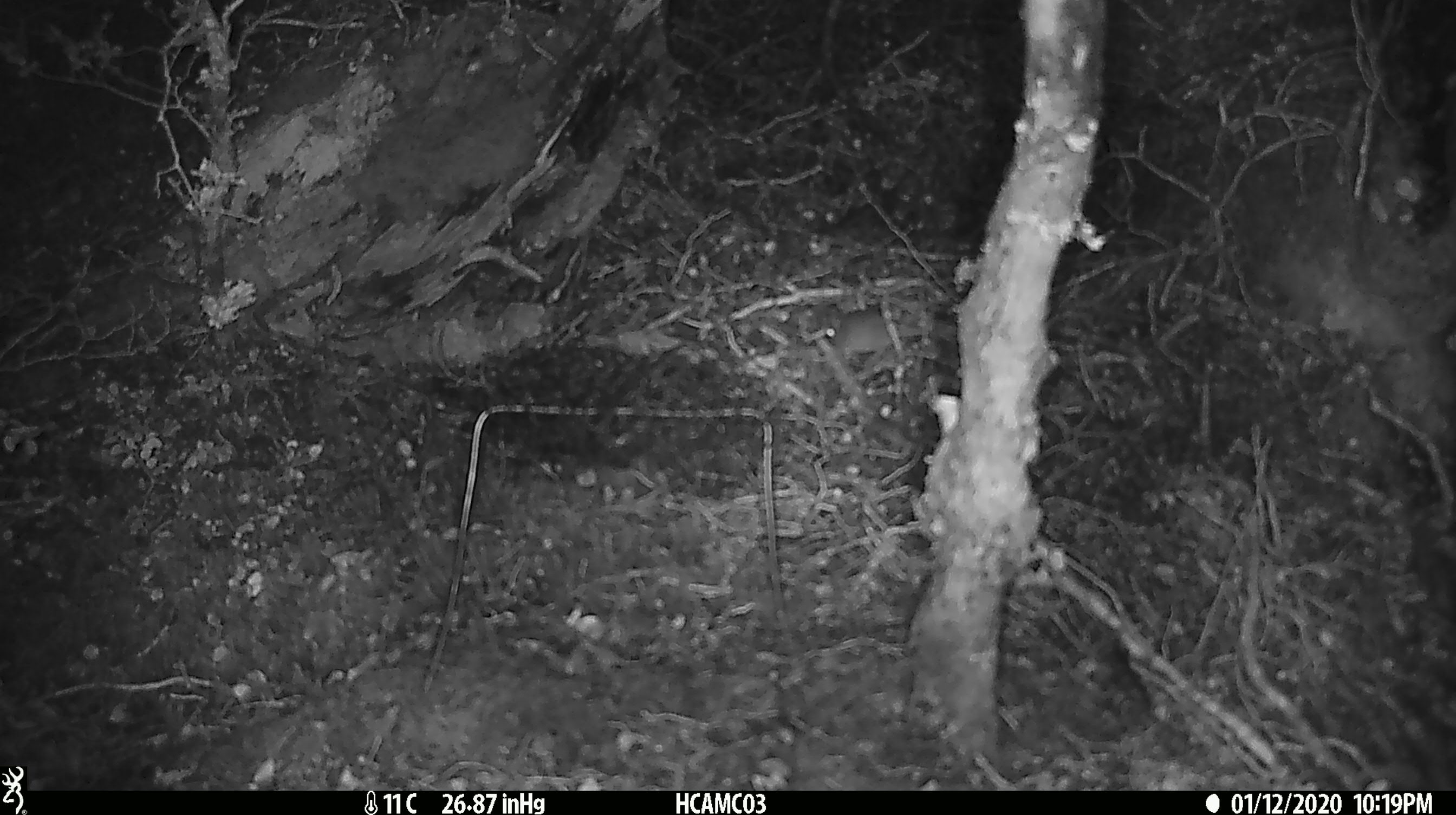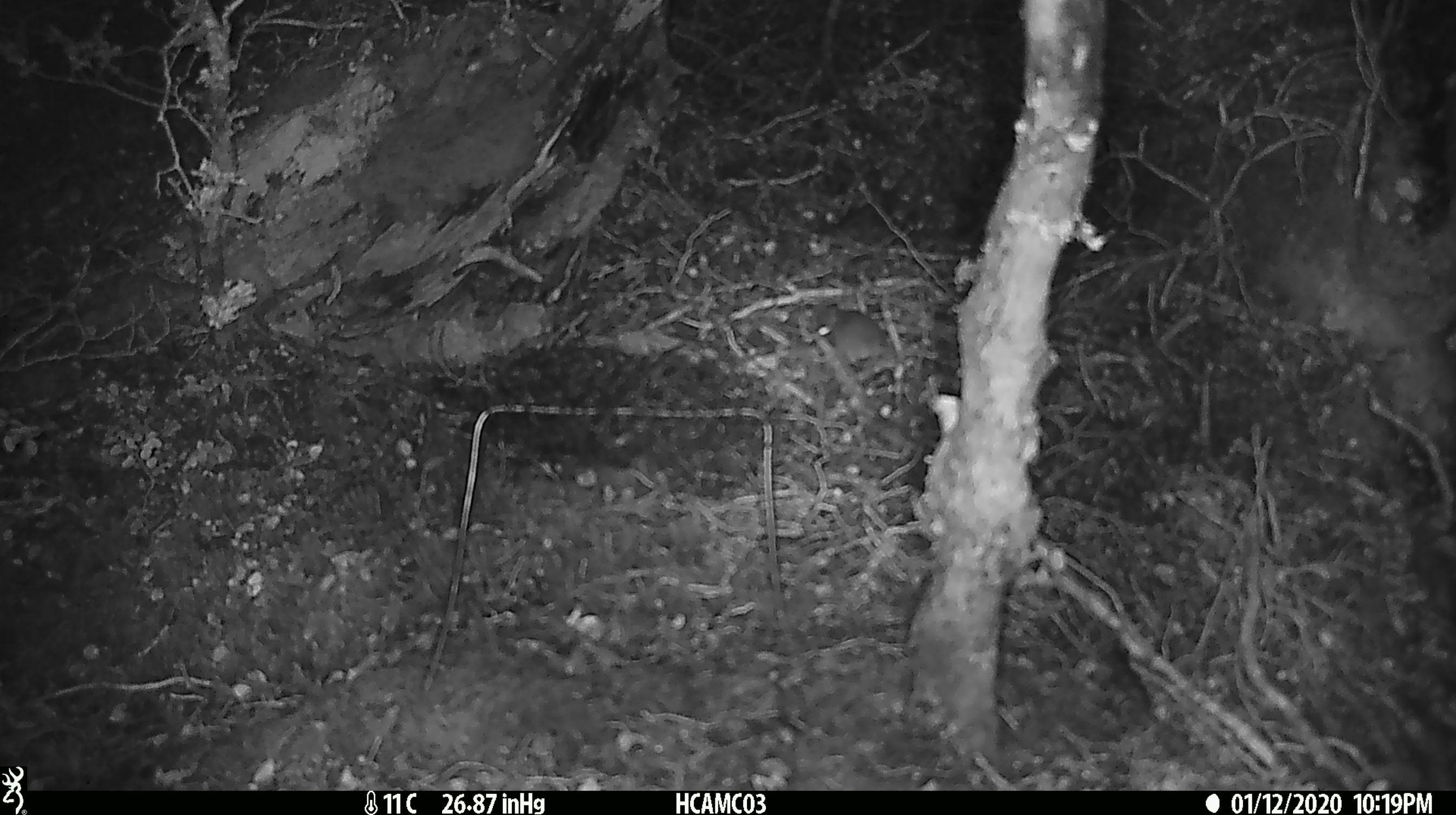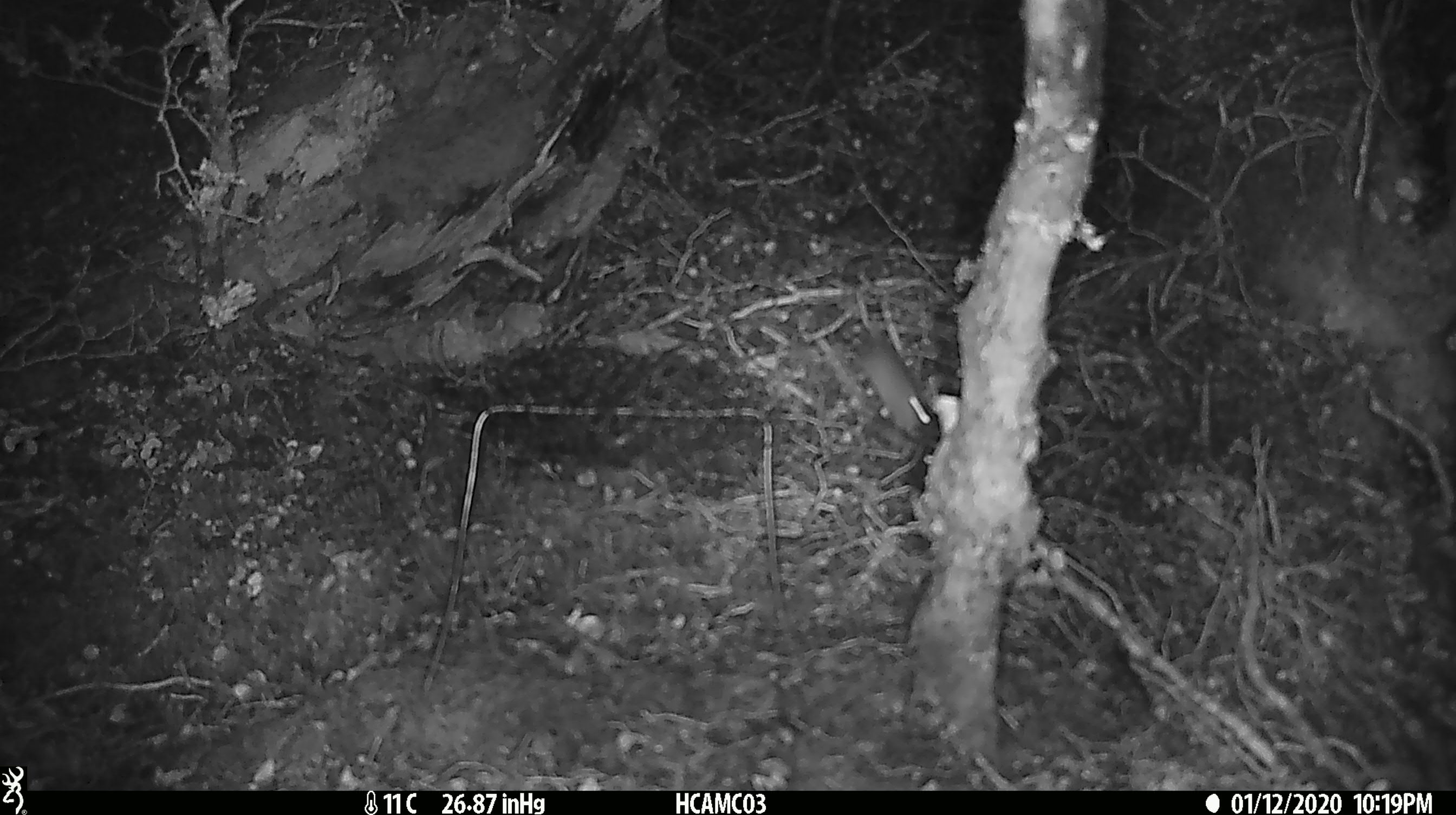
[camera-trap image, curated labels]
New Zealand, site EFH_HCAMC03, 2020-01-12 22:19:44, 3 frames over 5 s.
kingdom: Animalia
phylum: Chordata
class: Mammalia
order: Rodentia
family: Muridae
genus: Mus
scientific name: Mus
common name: mouse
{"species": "mouse (Mus)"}